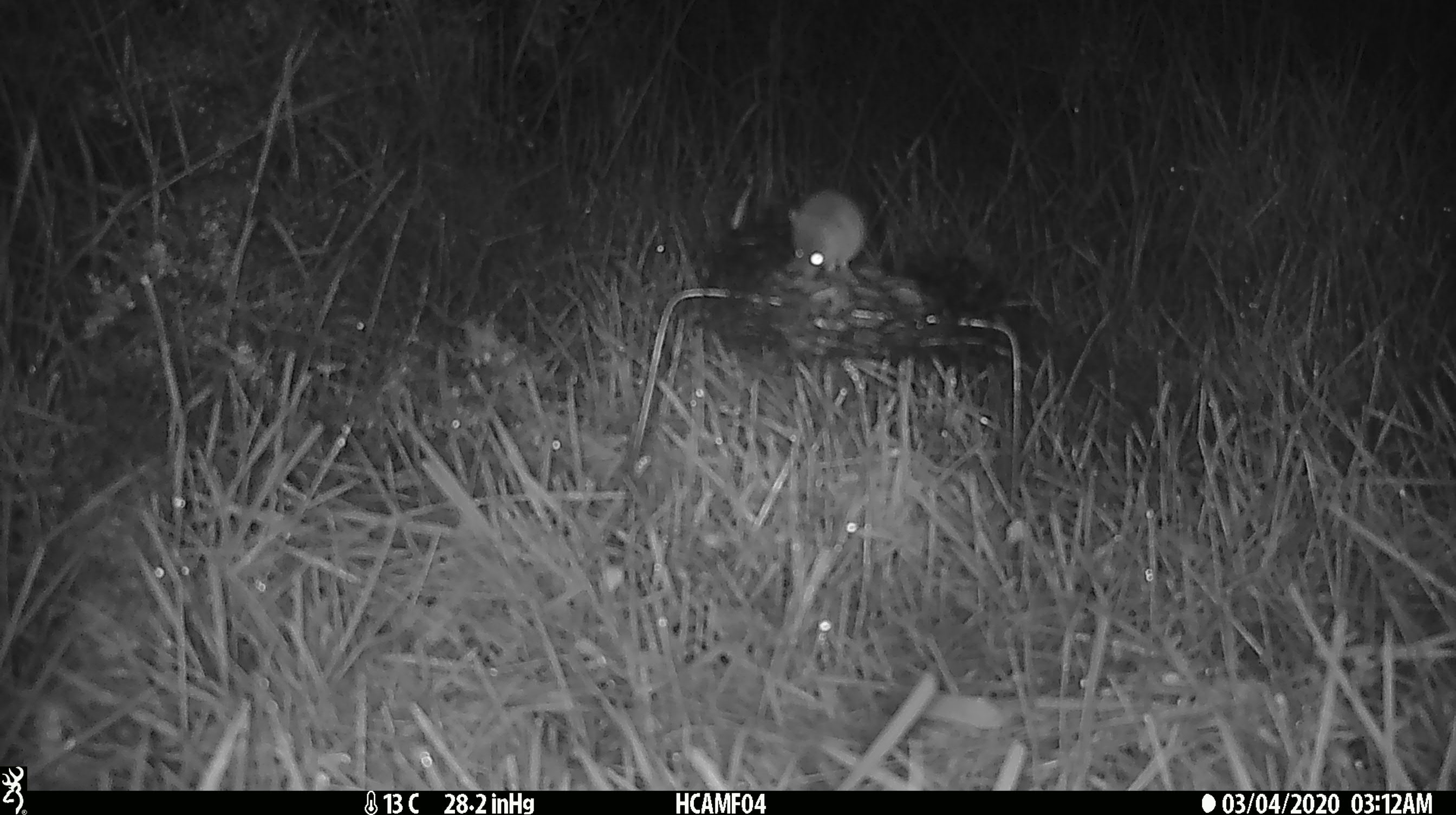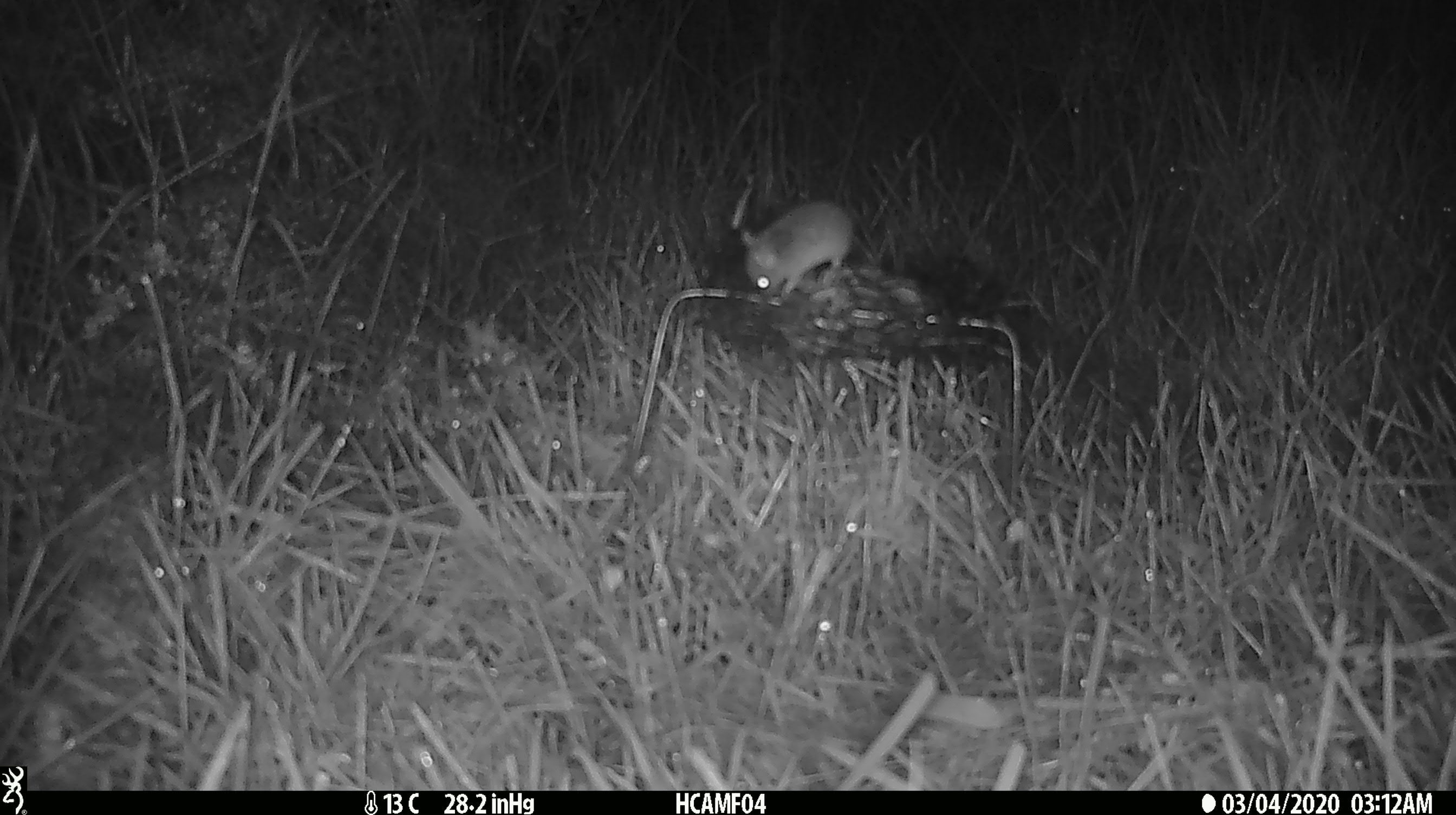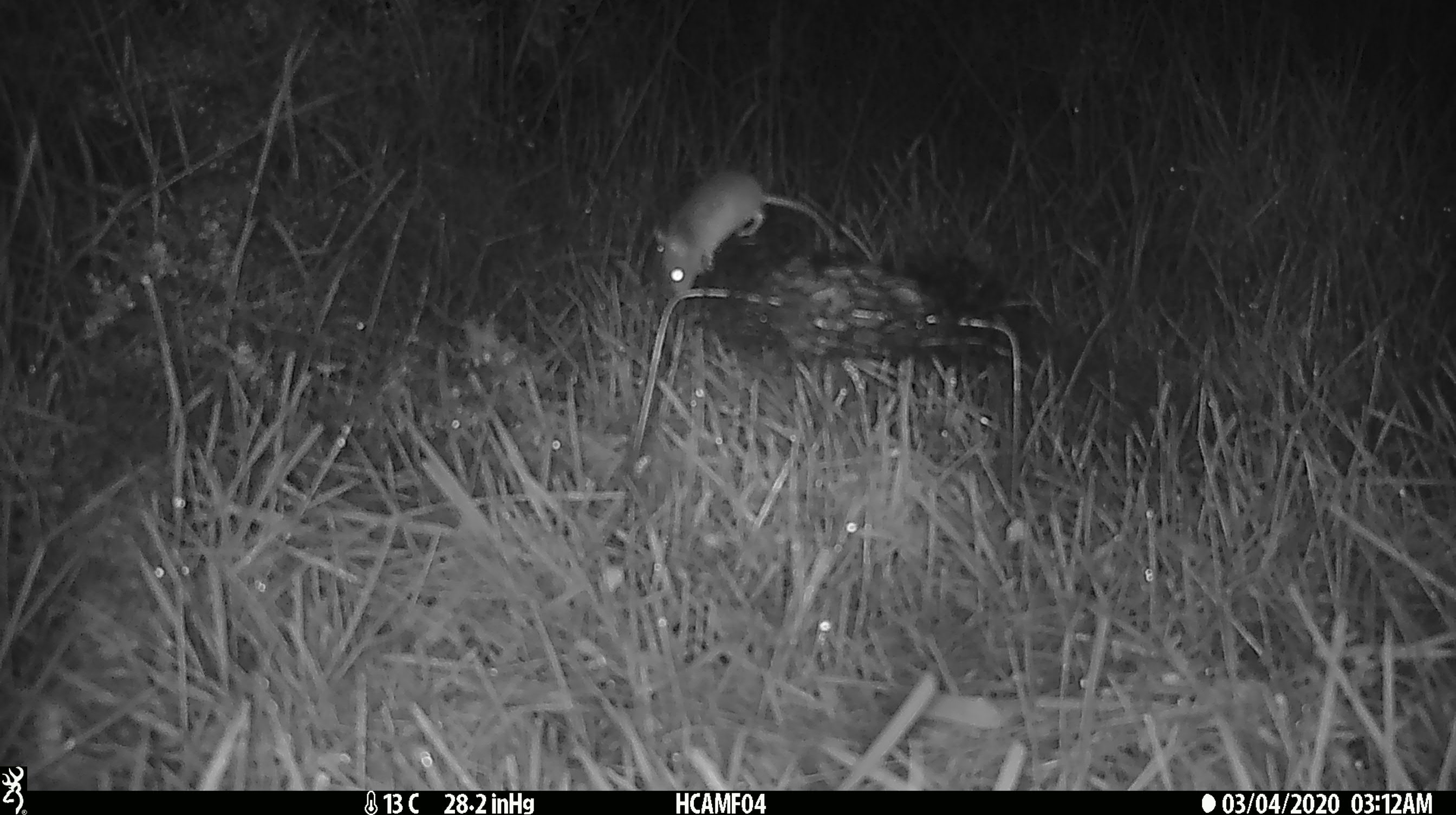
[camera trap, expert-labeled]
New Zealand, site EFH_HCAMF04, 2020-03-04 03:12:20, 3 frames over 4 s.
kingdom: Animalia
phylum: Chordata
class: Mammalia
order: Rodentia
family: Muridae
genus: Mus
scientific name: Mus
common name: mouse